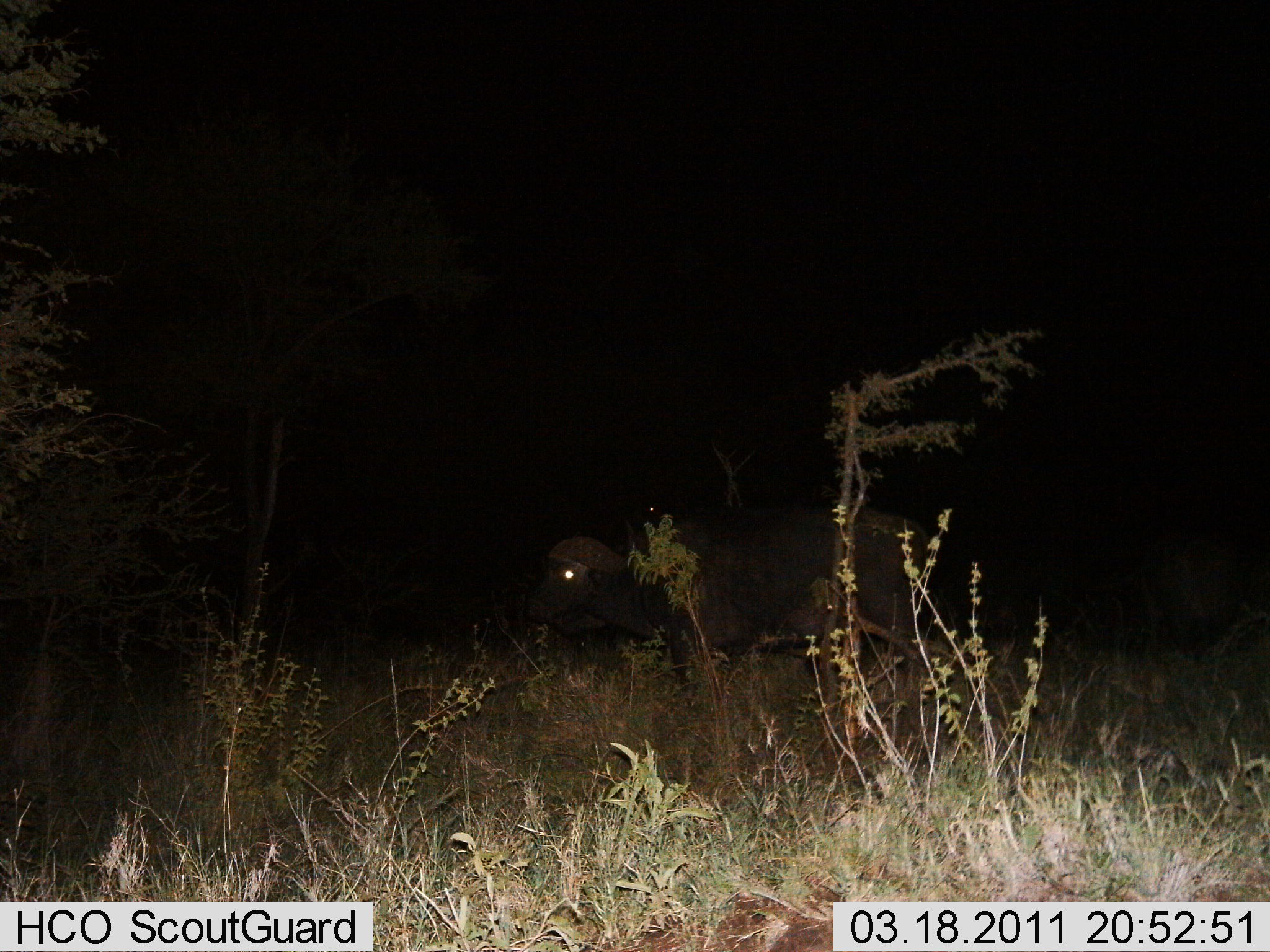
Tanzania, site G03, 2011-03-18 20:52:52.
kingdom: Animalia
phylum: Chordata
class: Mammalia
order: Artiodactyla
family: Bovidae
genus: Syncerus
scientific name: Syncerus caffer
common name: cape buffalo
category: buffalo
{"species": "buffalo (cape buffalo) (Syncerus caffer)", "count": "1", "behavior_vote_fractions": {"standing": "64%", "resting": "0%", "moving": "36%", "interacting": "0%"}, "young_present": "0%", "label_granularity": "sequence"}